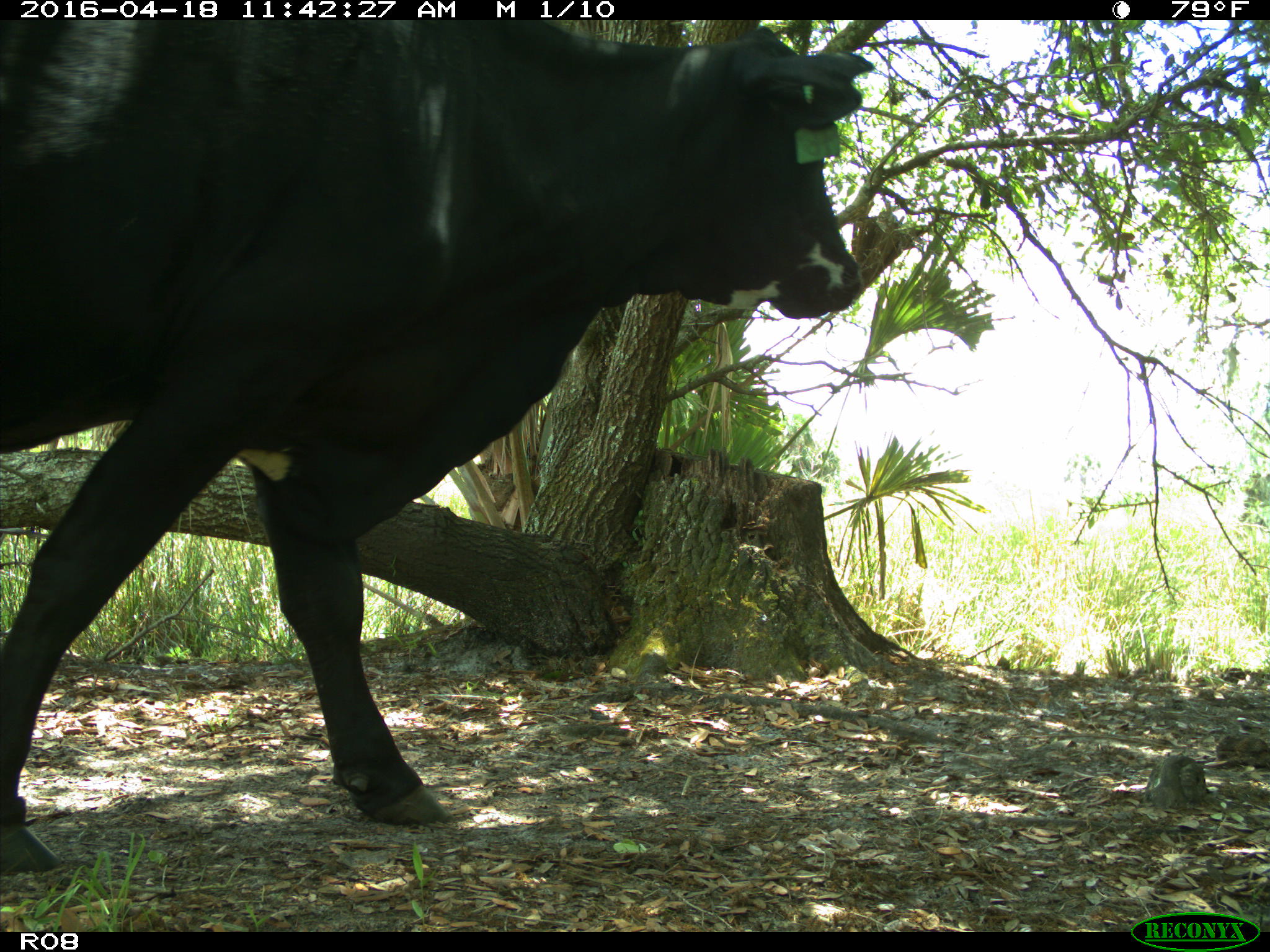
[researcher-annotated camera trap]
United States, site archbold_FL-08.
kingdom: Animalia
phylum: Chordata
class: Mammalia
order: Artiodactyla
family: Bovidae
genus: Bos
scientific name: Bos taurus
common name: domestic cow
Bos taurus (domestic cow).